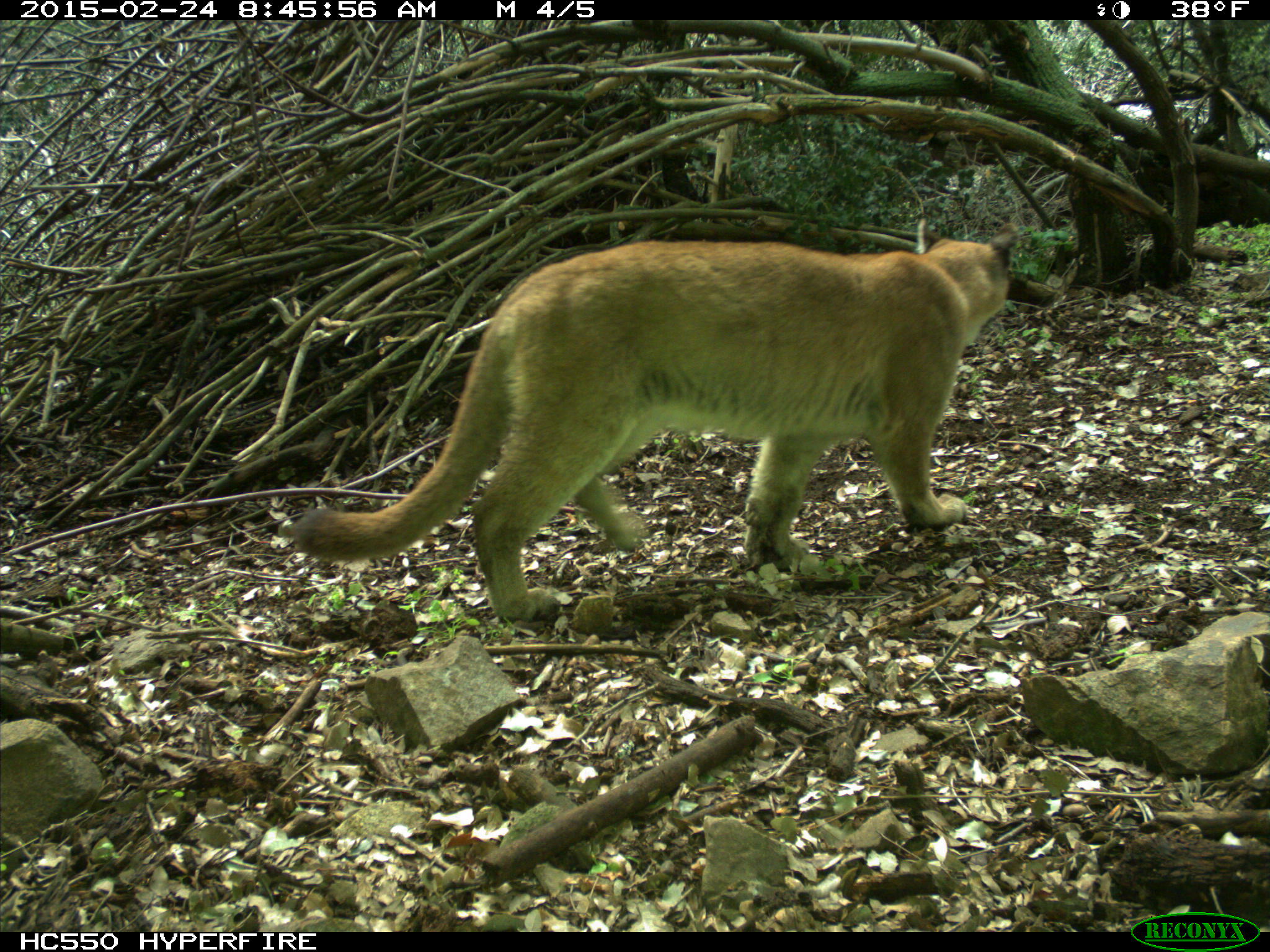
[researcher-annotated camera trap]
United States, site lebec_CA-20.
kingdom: Animalia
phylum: Chordata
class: Mammalia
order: Carnivora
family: Felidae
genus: Puma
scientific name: Puma concolor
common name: mountain lion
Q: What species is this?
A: Puma concolor (mountain lion).